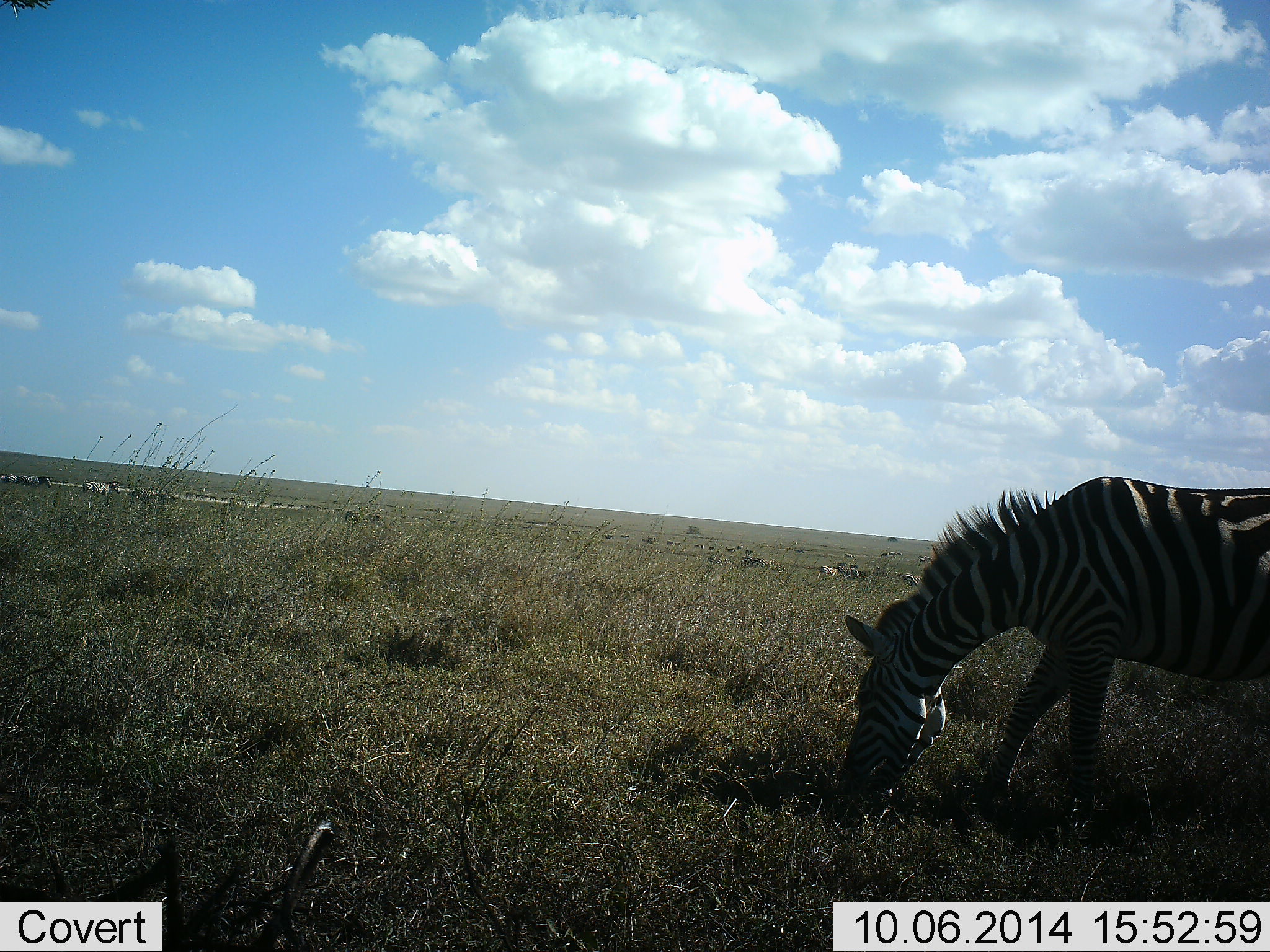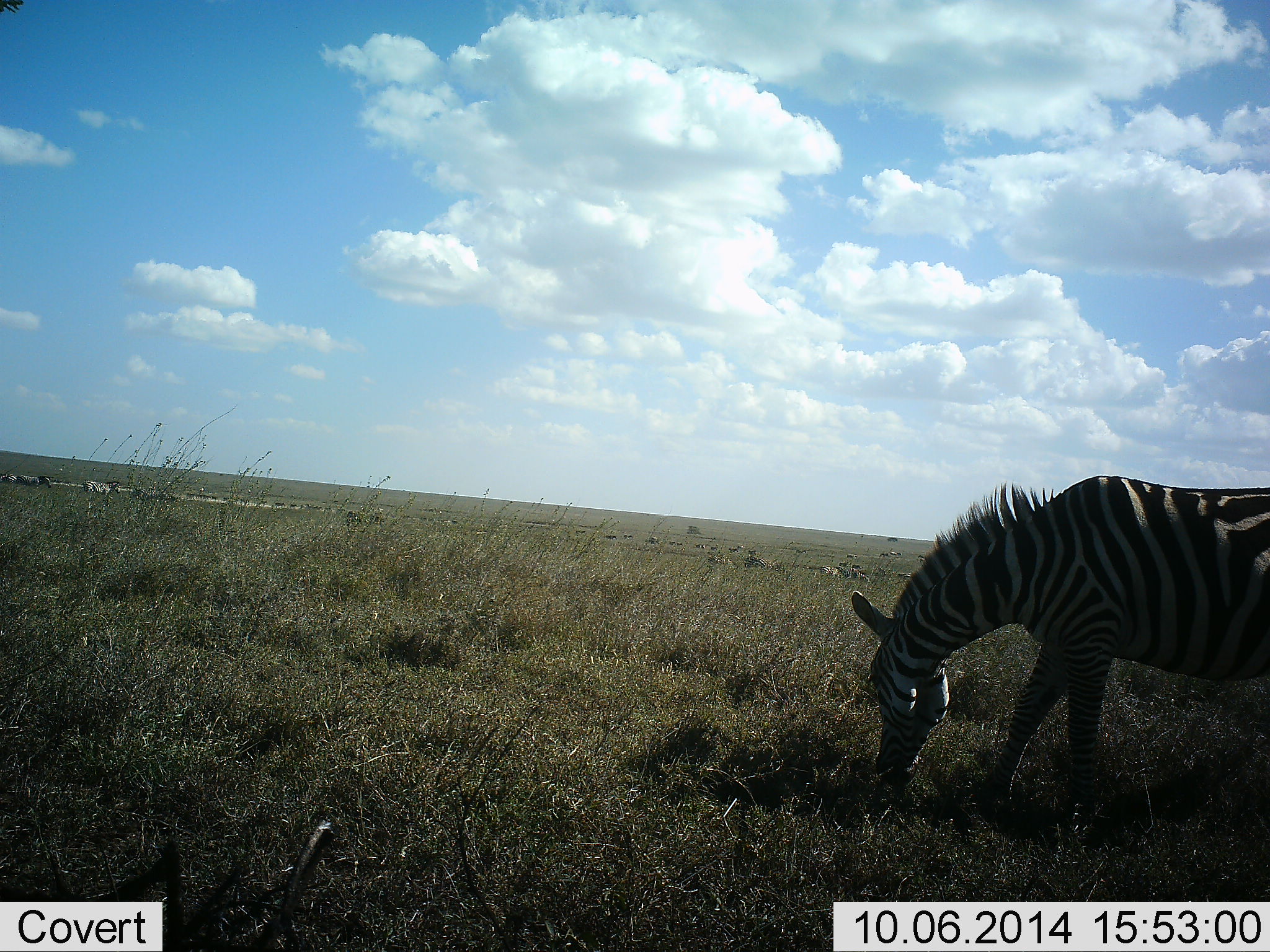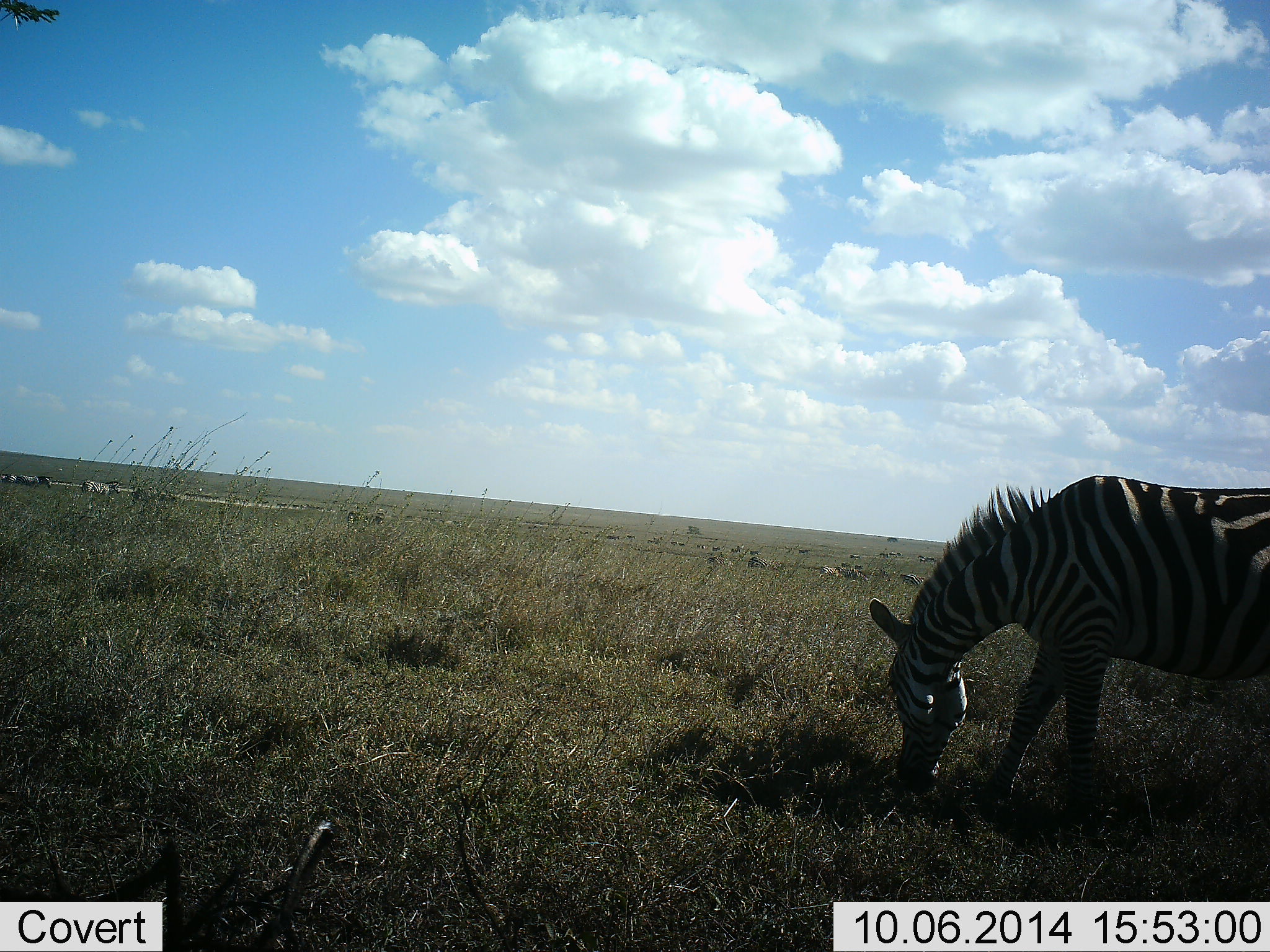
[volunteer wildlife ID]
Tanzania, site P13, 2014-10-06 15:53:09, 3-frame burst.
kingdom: Animalia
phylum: Chordata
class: Mammalia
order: Perissodactyla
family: Equidae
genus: Equus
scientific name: Equus quagga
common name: plains zebra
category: zebra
Zebra (plains zebra) (Equus quagga), count 1. Behavior (volunteer vote fractions): standing 0%, resting 0%, moving 0%, interacting 0%. Young present (vote fraction): 0%. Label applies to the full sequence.